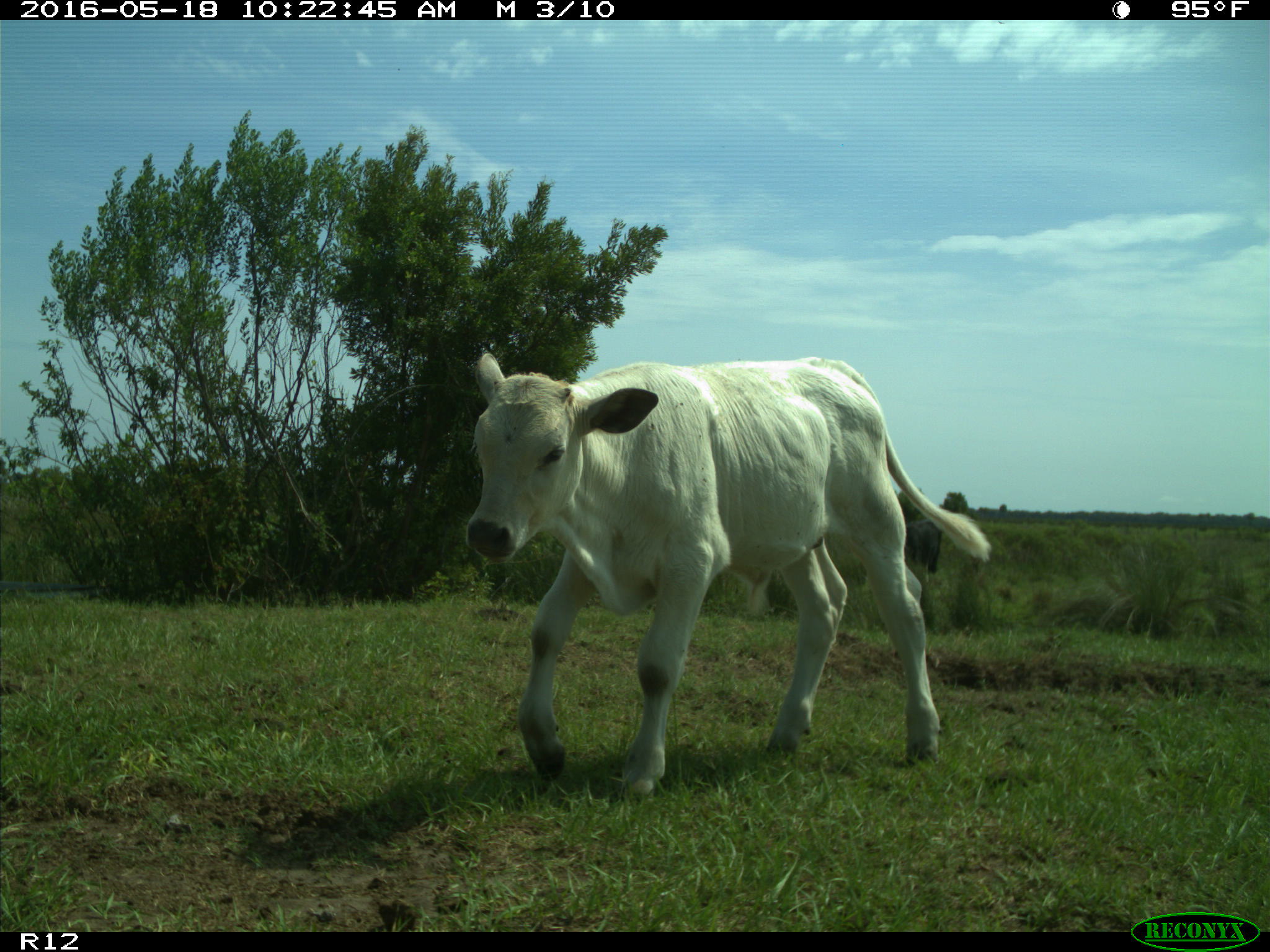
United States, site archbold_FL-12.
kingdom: Animalia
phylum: Chordata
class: Mammalia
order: Artiodactyla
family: Bovidae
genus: Bos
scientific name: Bos taurus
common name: domestic cow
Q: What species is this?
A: Bos taurus (domestic cow).